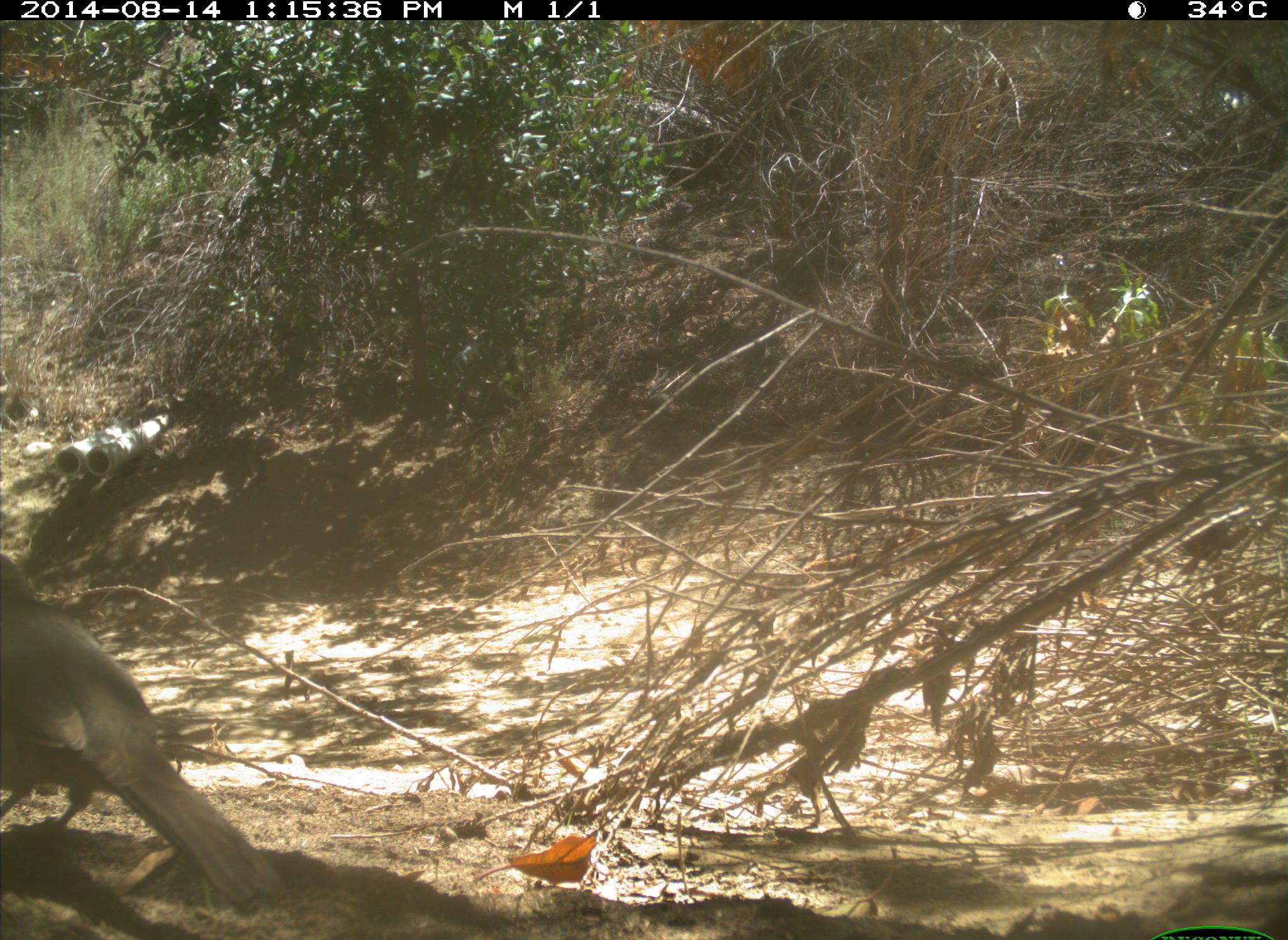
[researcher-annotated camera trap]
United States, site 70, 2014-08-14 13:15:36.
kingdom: Animalia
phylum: Chordata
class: Aves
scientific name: Aves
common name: bird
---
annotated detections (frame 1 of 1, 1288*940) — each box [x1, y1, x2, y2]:
bird: [0, 552, 287, 909]